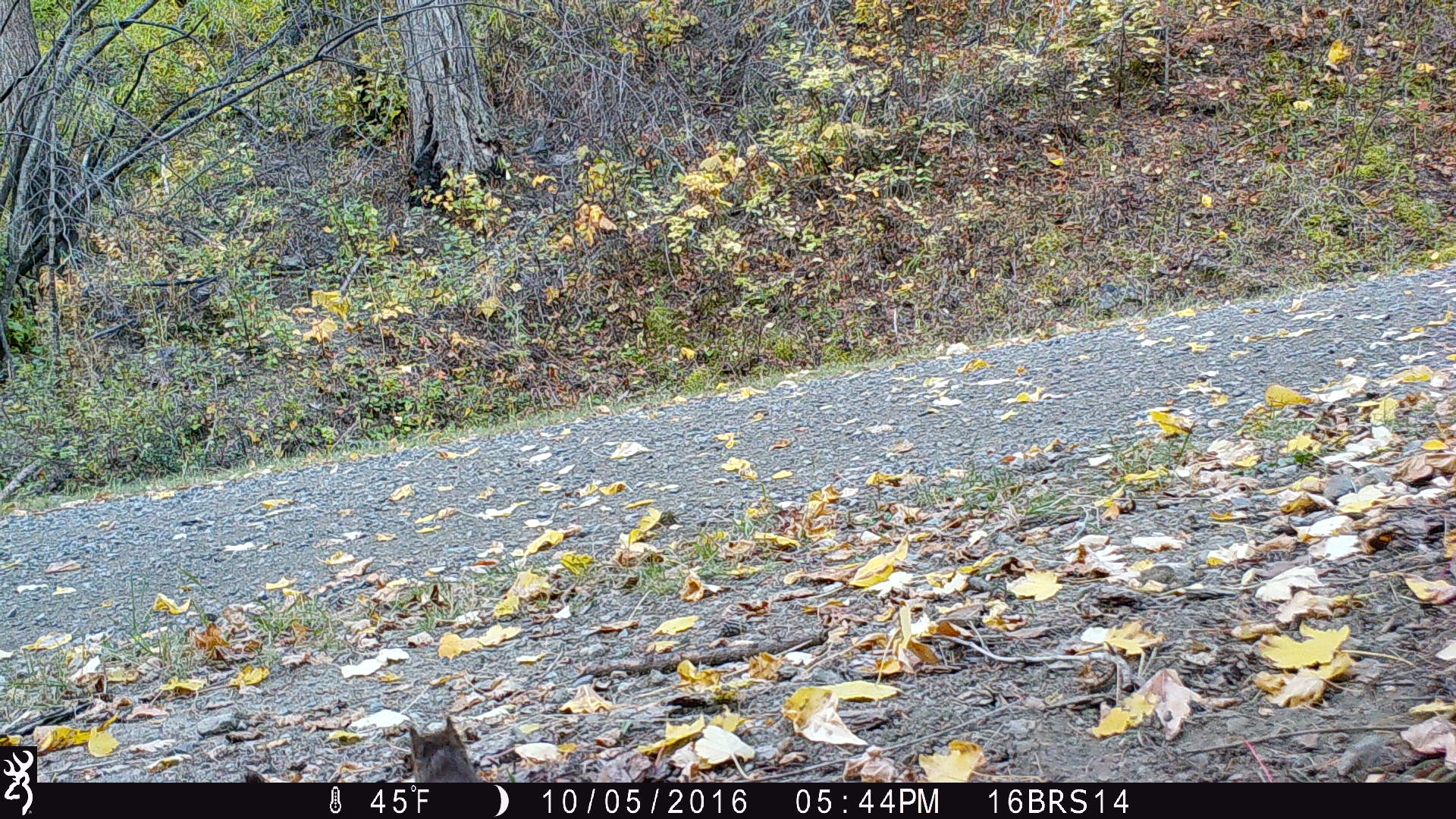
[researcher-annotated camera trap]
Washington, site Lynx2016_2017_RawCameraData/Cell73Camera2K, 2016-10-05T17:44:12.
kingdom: Animalia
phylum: Chordata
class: Mammalia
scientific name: Mammalia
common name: small mammal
Small mammal (Mammalia). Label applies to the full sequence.